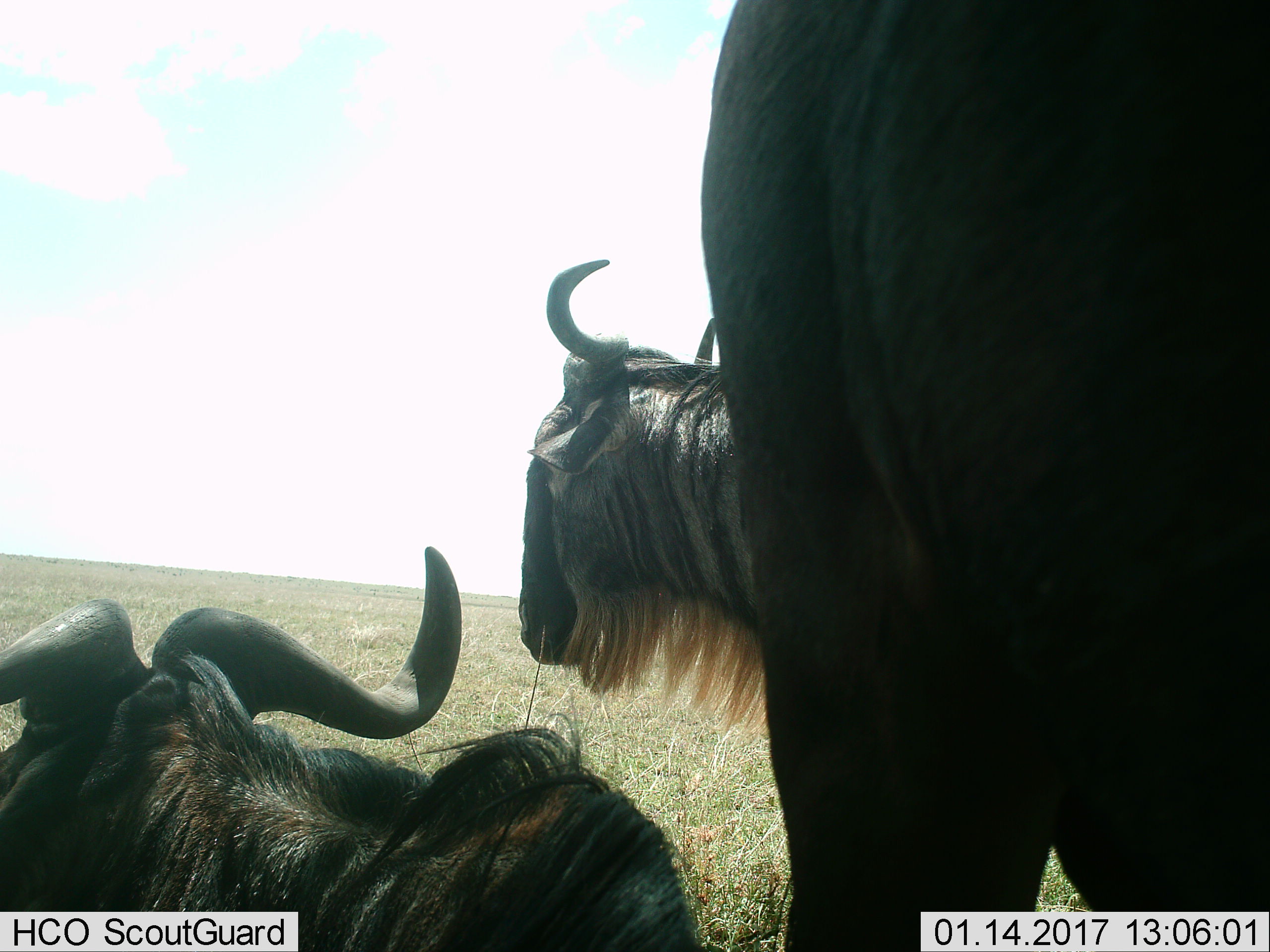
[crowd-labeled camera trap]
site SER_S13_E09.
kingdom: Animalia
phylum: Chordata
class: Mammalia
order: Artiodactyla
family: Bovidae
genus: Connochaetes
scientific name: Connochaetes taurinus taurinus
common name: blue wildebeest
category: wildebeestblue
Wildebeestblue (blue wildebeest) (Connochaetes taurinus taurinus), count 2. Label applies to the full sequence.